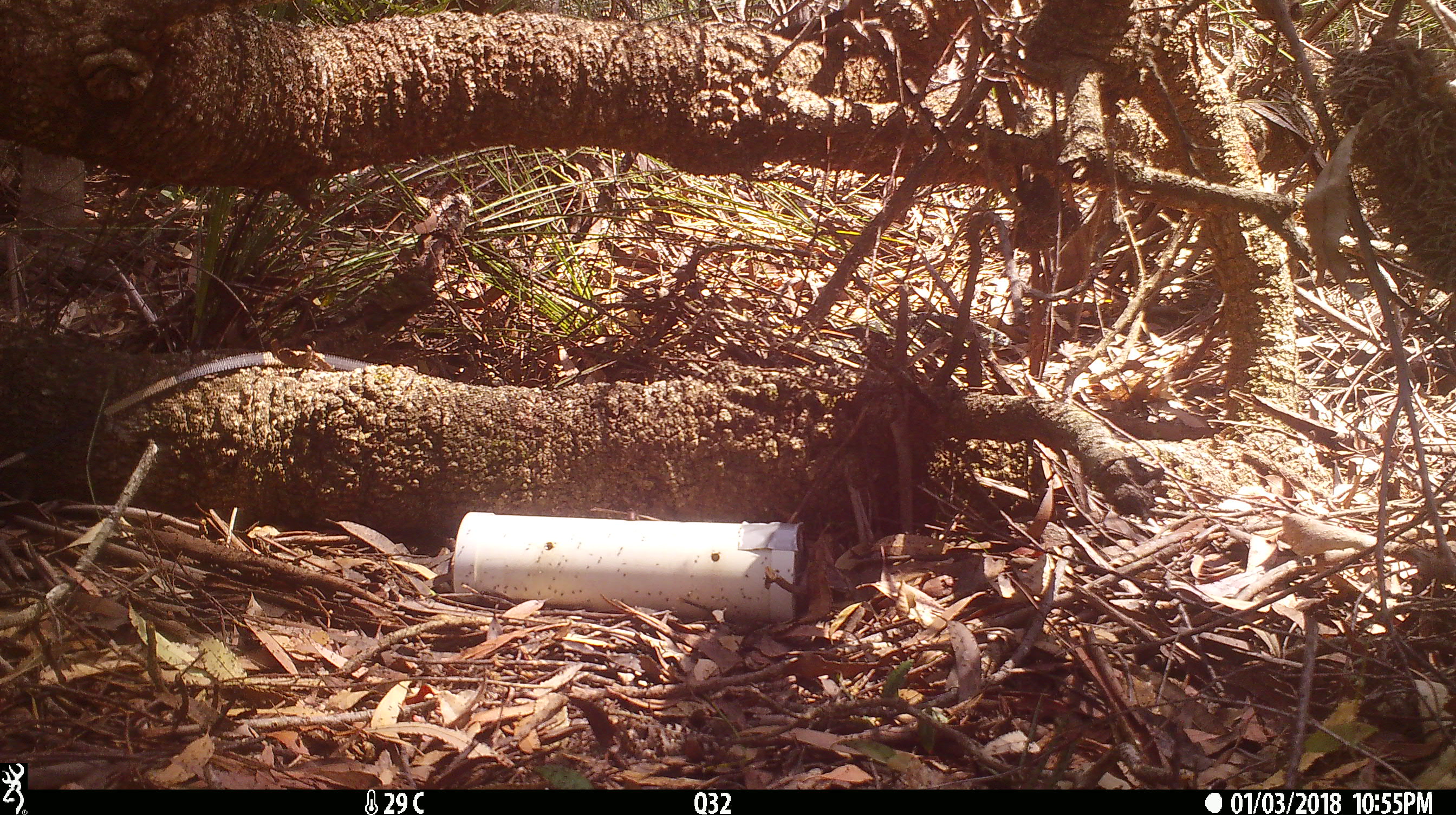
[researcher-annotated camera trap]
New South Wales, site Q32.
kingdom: Animalia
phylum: Chordata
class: Reptilia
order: Squamata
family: Varanidae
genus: Varanus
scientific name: Varanus varius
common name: lace monitor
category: goanna